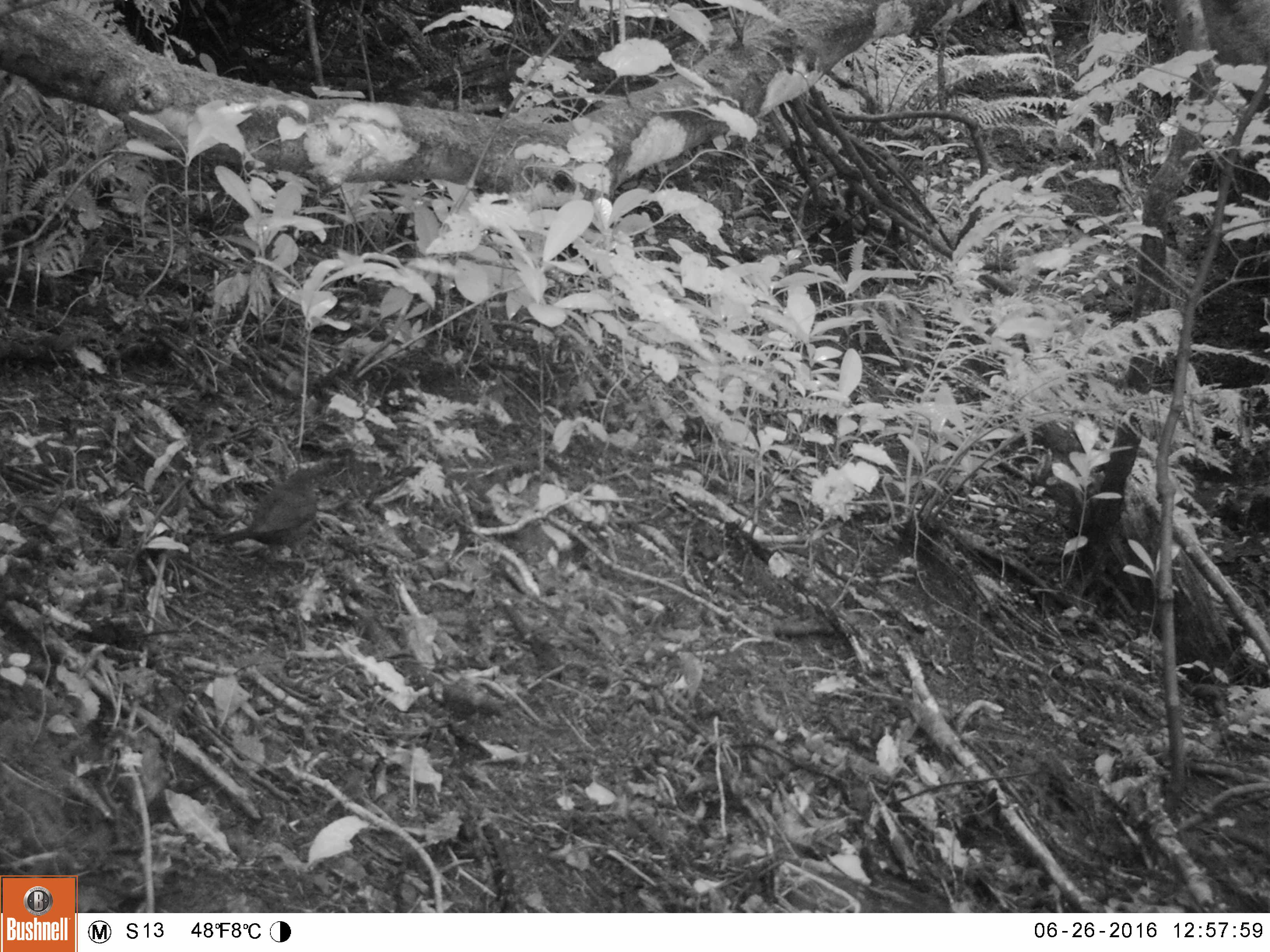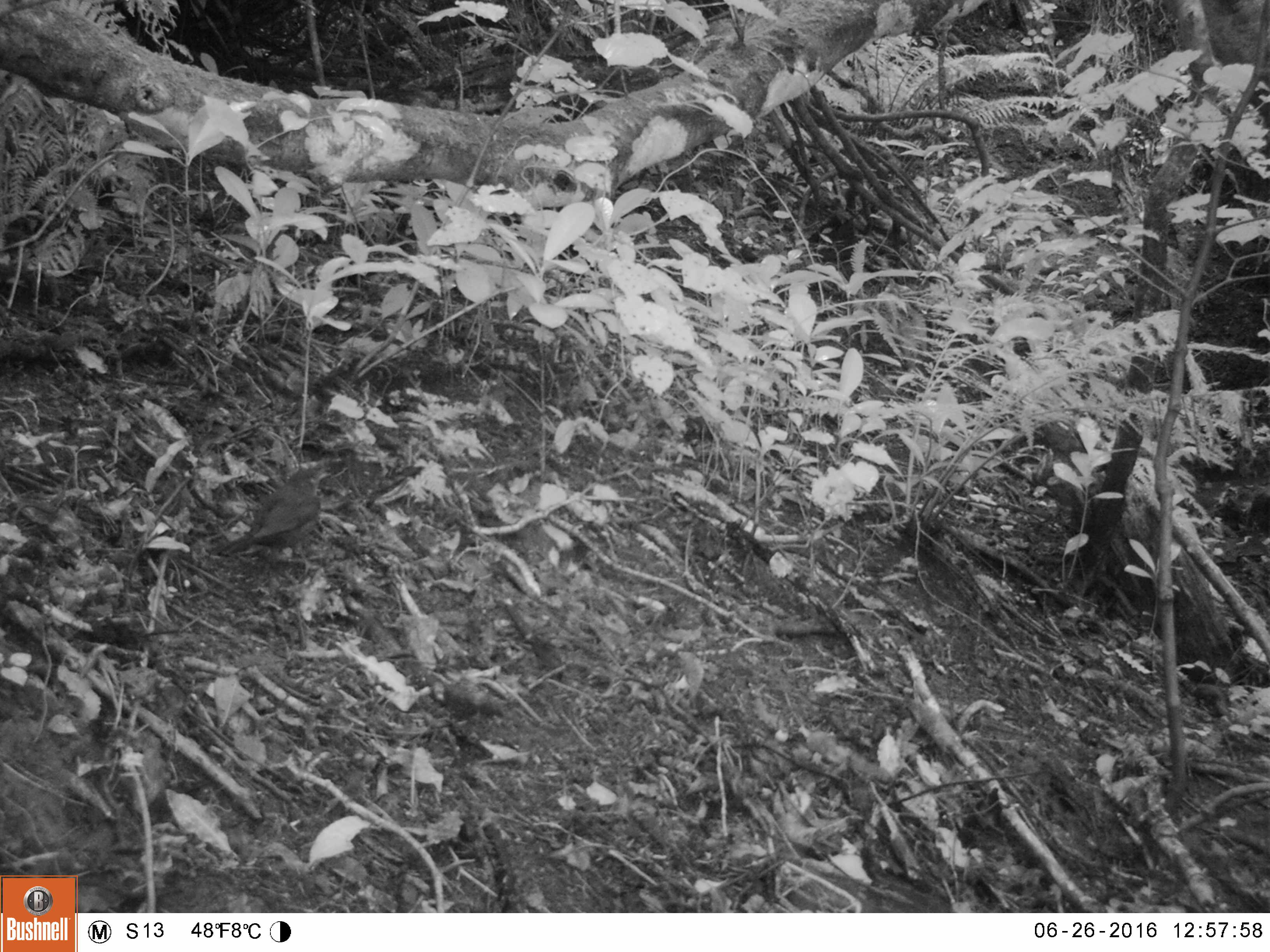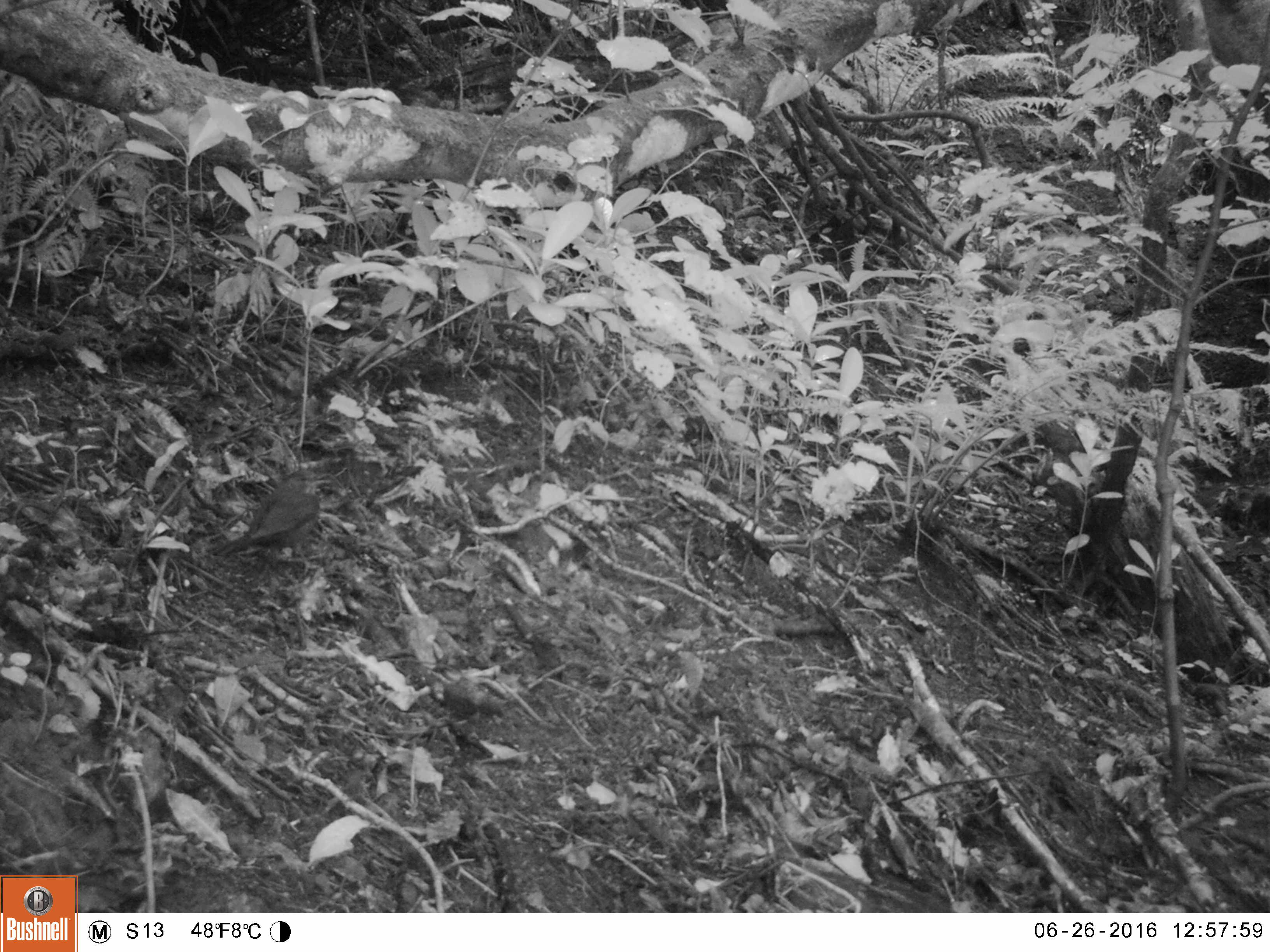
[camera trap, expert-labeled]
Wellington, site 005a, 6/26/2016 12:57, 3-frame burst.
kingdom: Animalia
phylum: Chordata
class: Aves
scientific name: Aves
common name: bird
Bird (Aves).